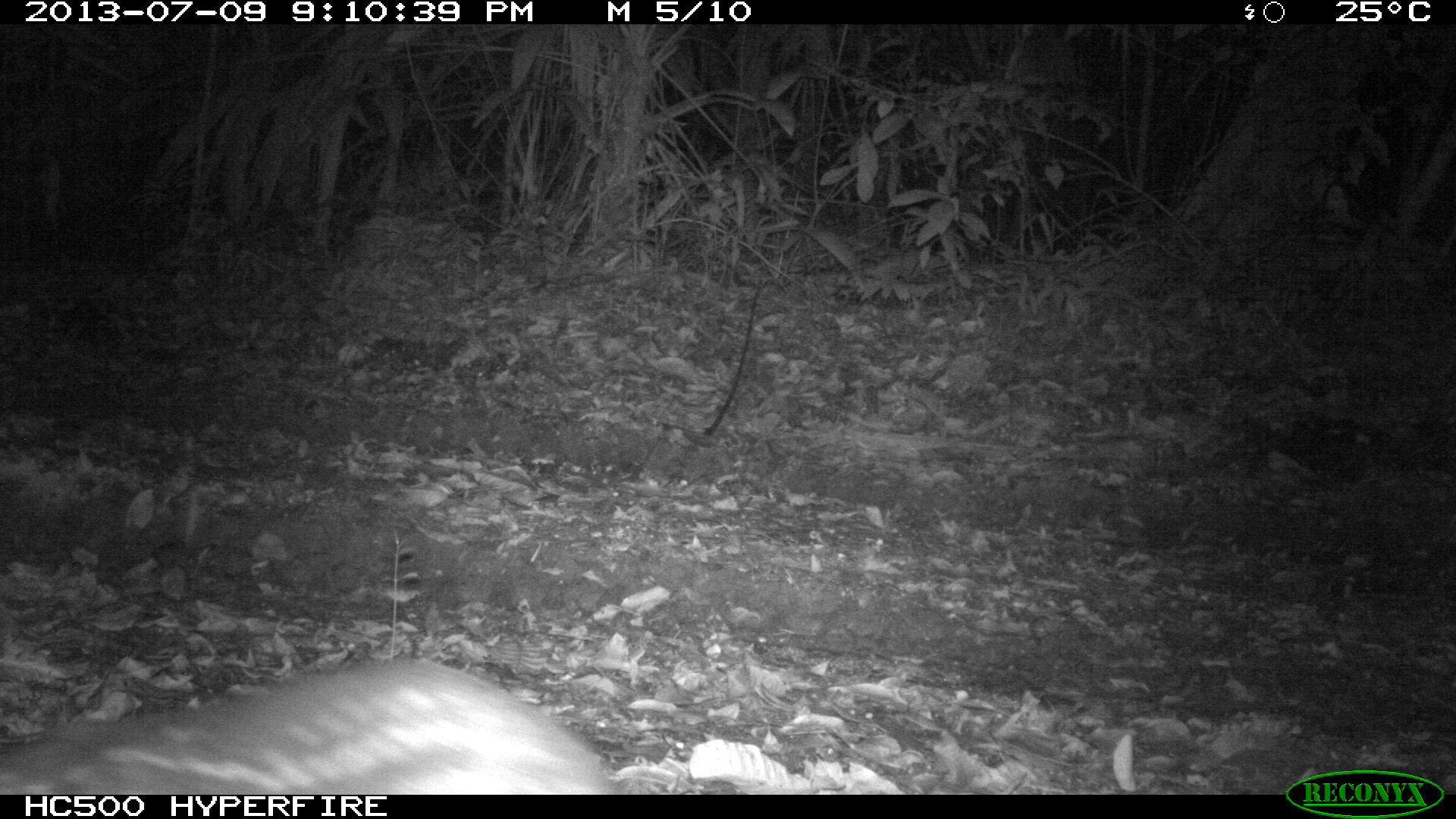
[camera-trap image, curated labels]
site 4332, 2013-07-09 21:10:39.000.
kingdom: Animalia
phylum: Chordata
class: Mammalia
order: Rodentia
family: Cuniculidae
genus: Cuniculus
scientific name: Cuniculus paca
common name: lowland paca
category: agouti paca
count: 1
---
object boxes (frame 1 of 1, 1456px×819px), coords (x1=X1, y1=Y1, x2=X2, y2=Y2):
agouti paca: (x1=1, y1=655, x2=612, y2=795)